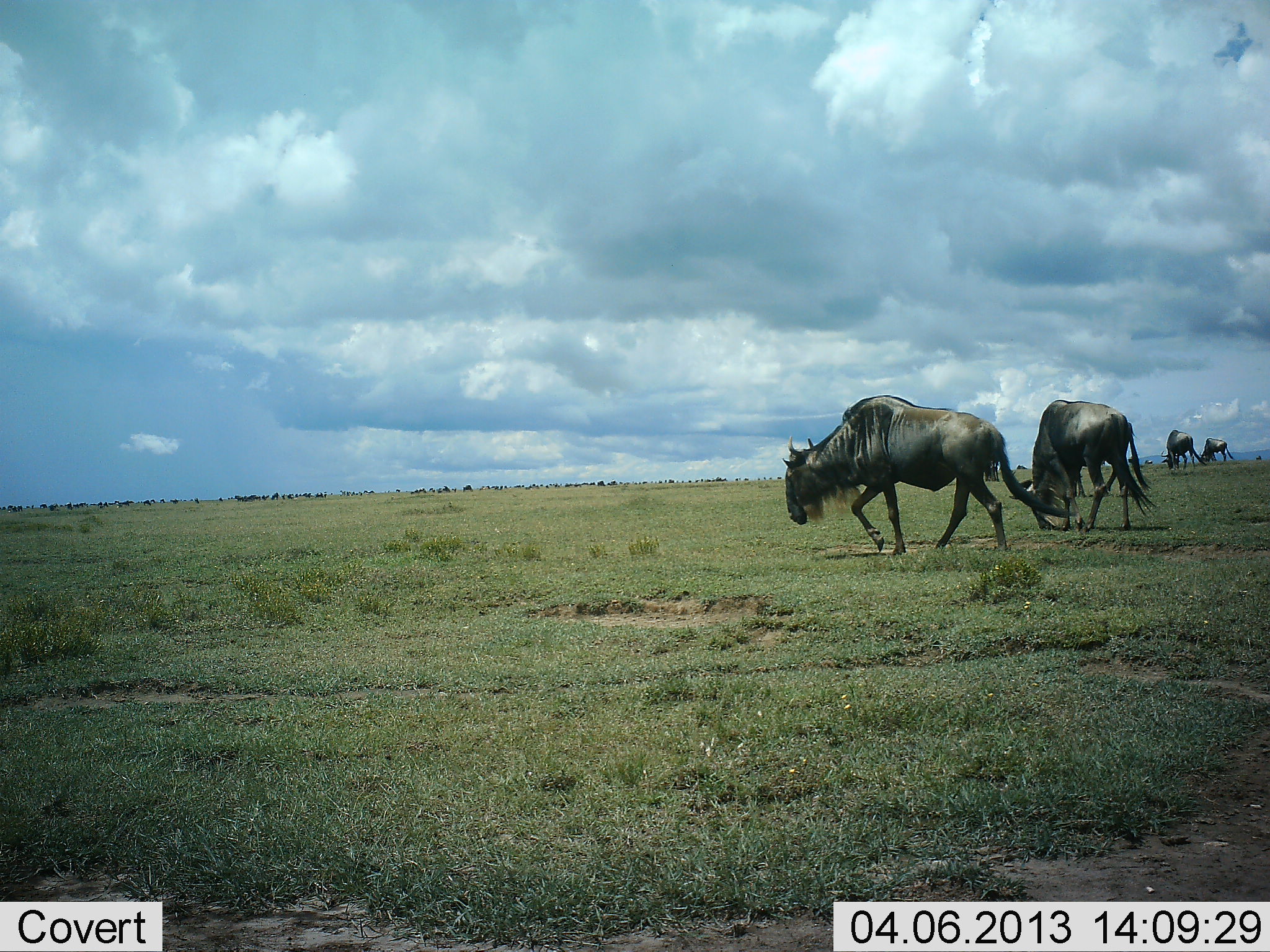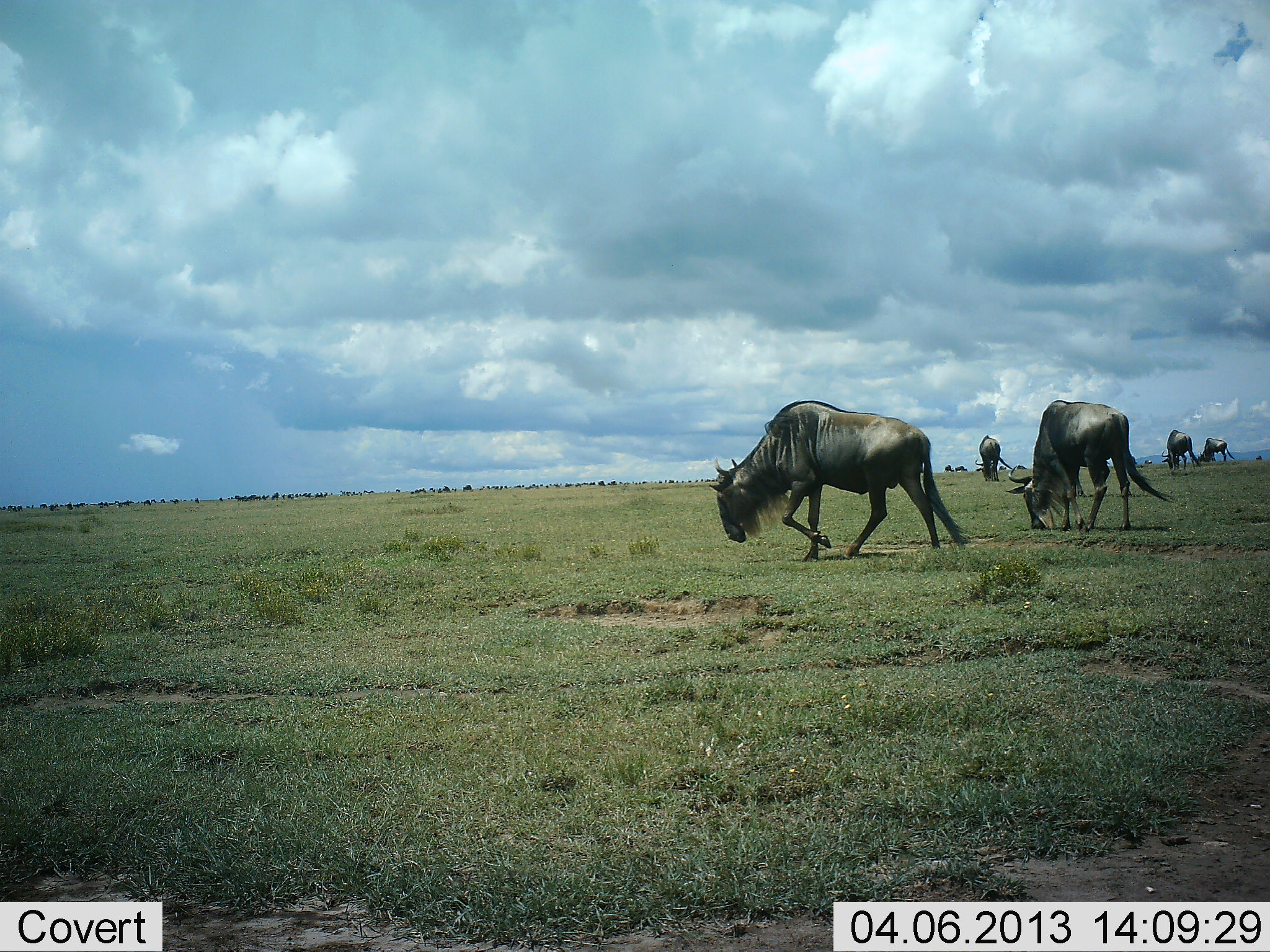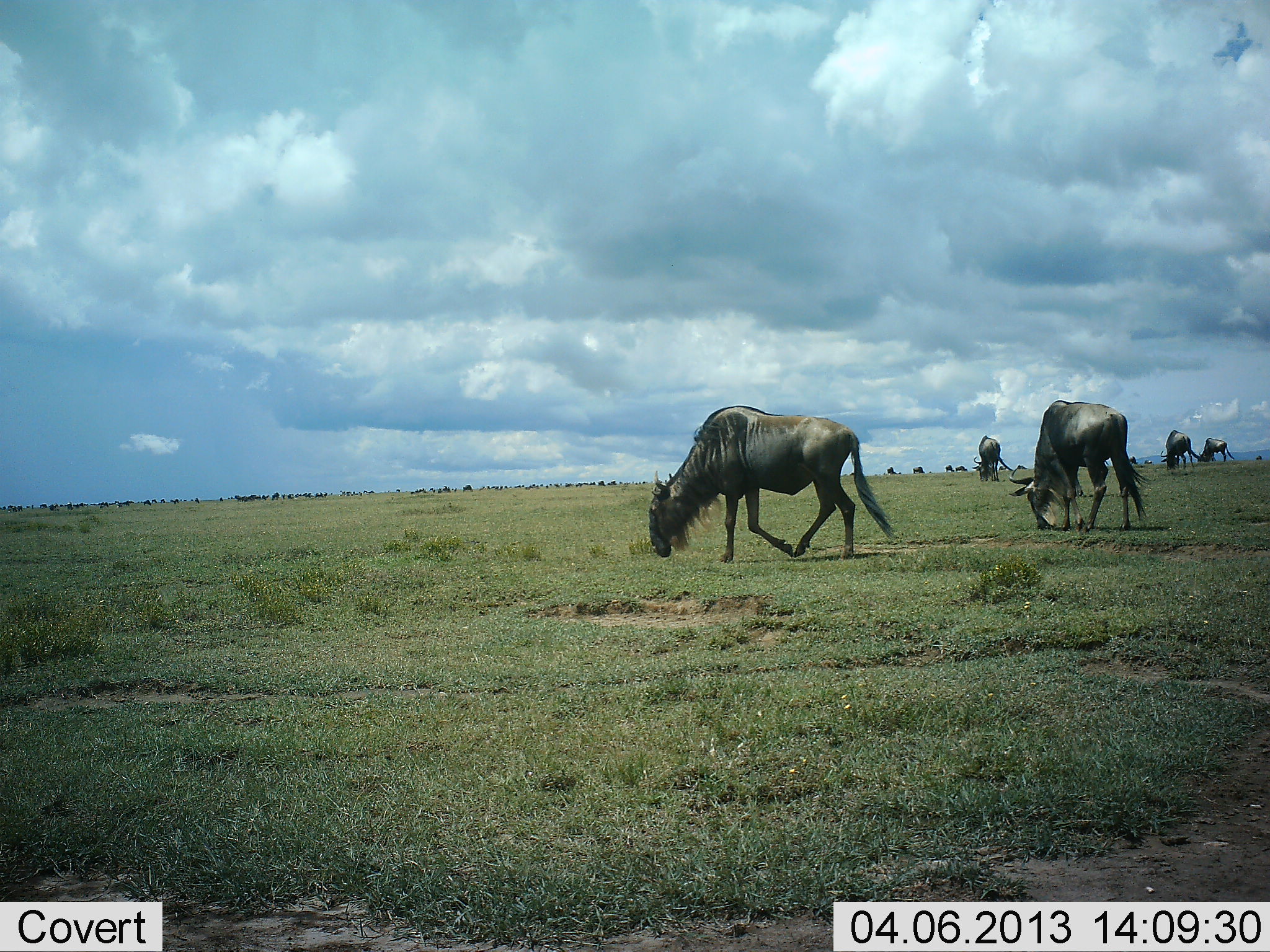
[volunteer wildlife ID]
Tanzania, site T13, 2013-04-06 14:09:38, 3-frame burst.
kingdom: Animalia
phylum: Chordata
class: Mammalia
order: Artiodactyla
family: Bovidae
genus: Connochaetes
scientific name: Connochaetes taurinus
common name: blue wildebeest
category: wildebeest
Wildebeest (blue wildebeest) (Connochaetes taurinus), count 5. Behavior (volunteer vote fractions): standing 31%, resting 6%, moving 56%, interacting 0%. Young present (vote fraction): 0%. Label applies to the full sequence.